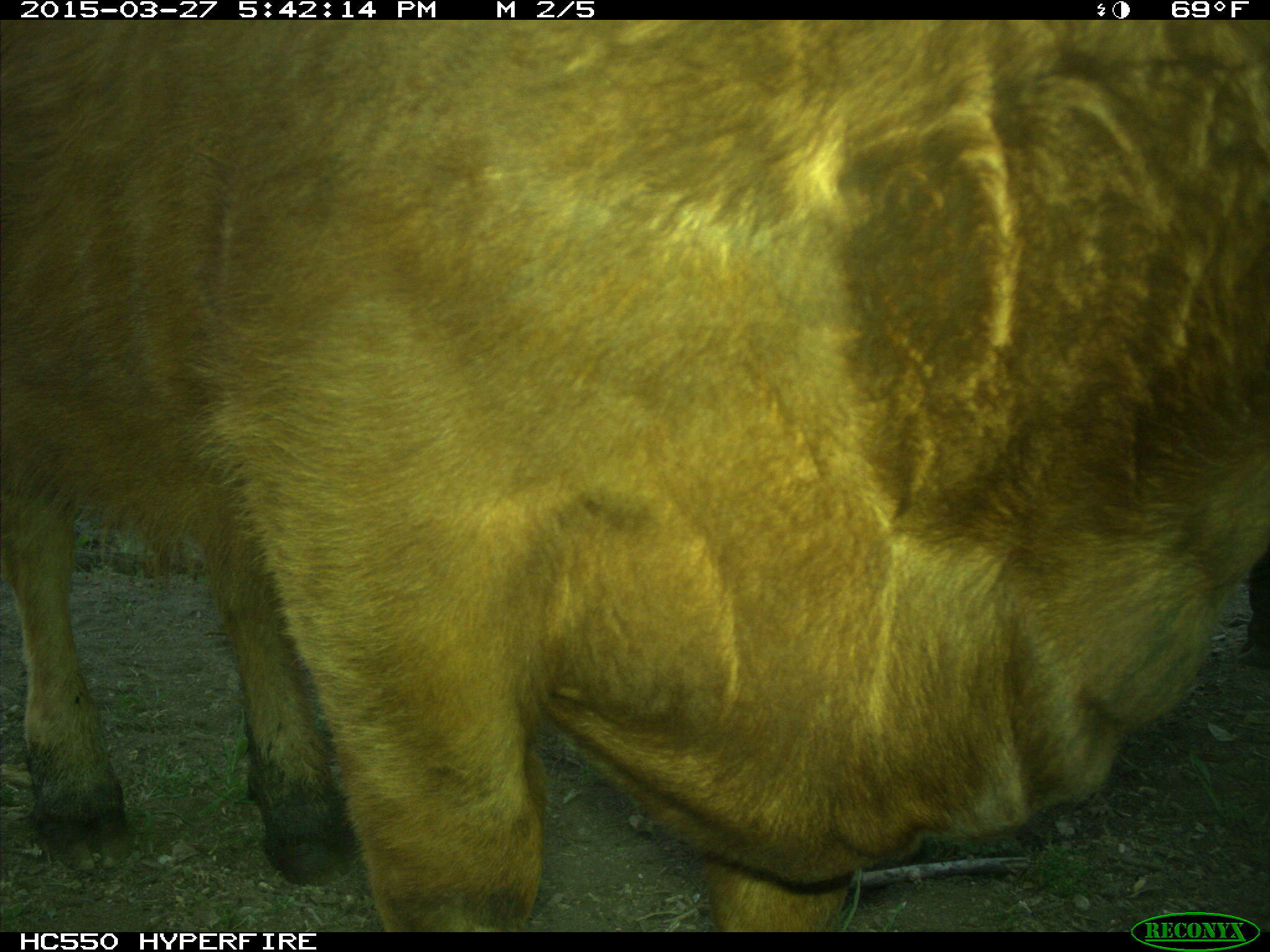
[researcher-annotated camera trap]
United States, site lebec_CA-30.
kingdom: Animalia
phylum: Chordata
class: Mammalia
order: Artiodactyla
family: Bovidae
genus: Bos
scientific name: Bos taurus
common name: domestic cow